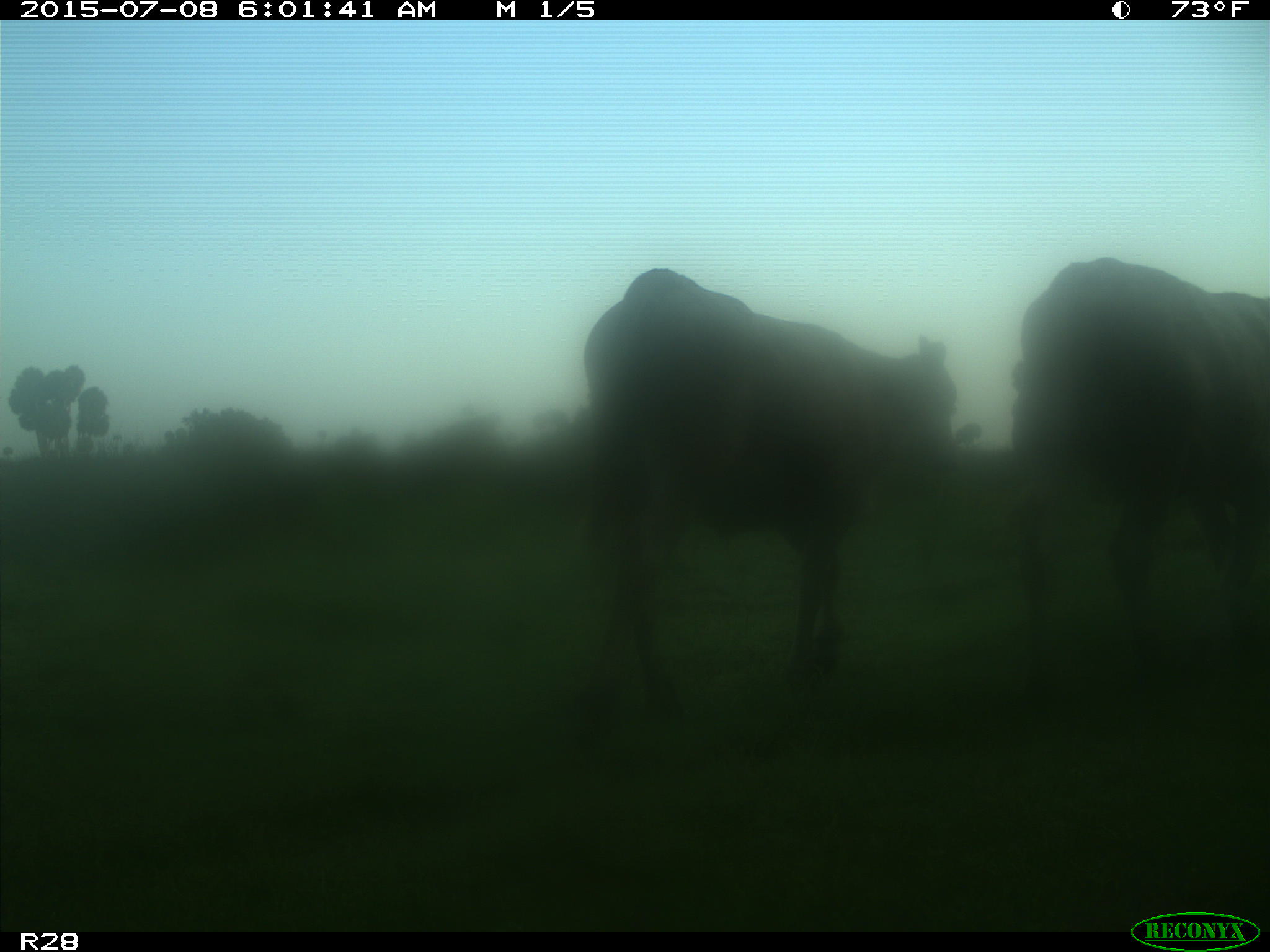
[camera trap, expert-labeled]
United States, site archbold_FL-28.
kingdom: Animalia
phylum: Chordata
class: Mammalia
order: Artiodactyla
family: Bovidae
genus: Bos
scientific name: Bos taurus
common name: domestic cow